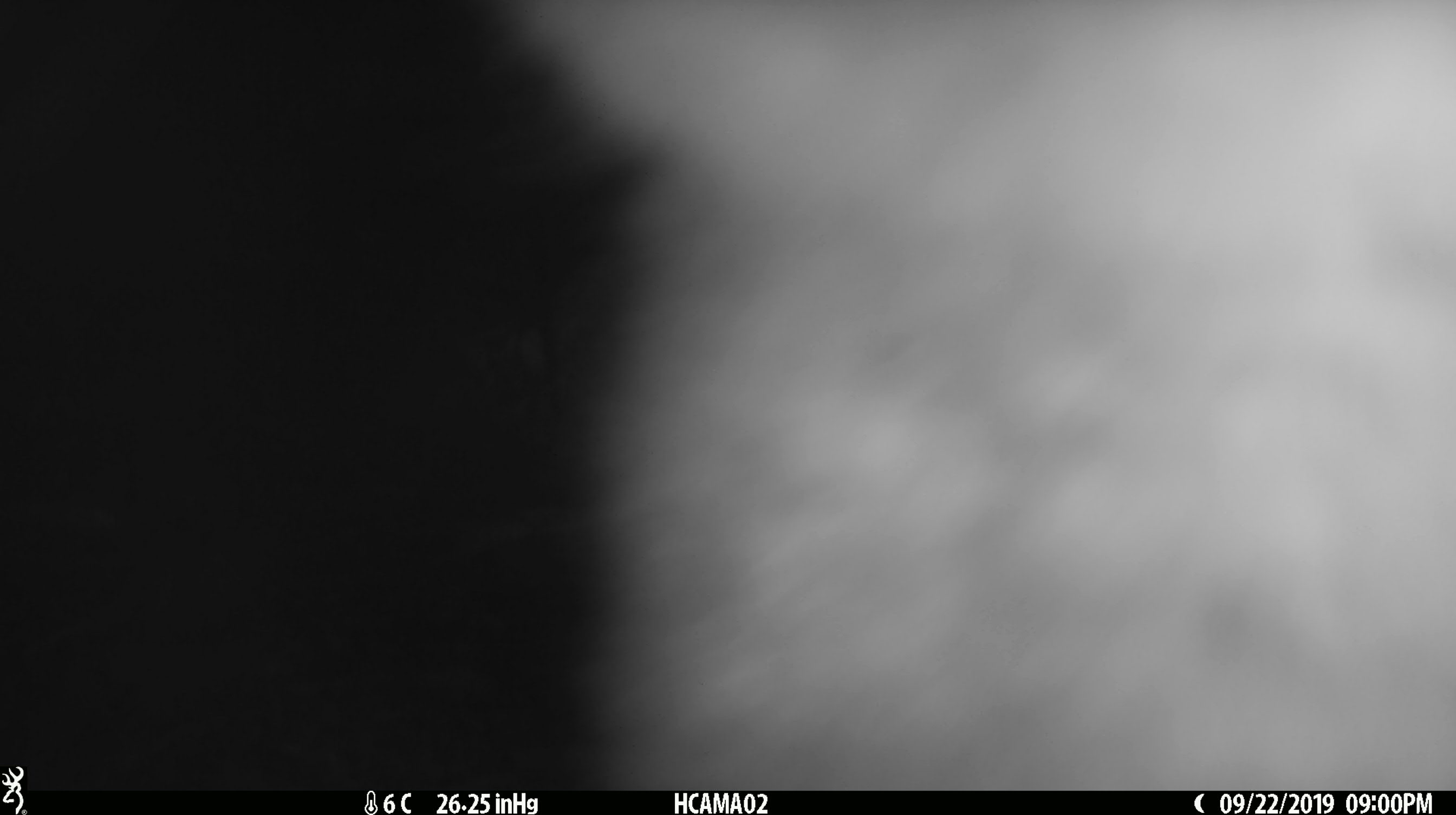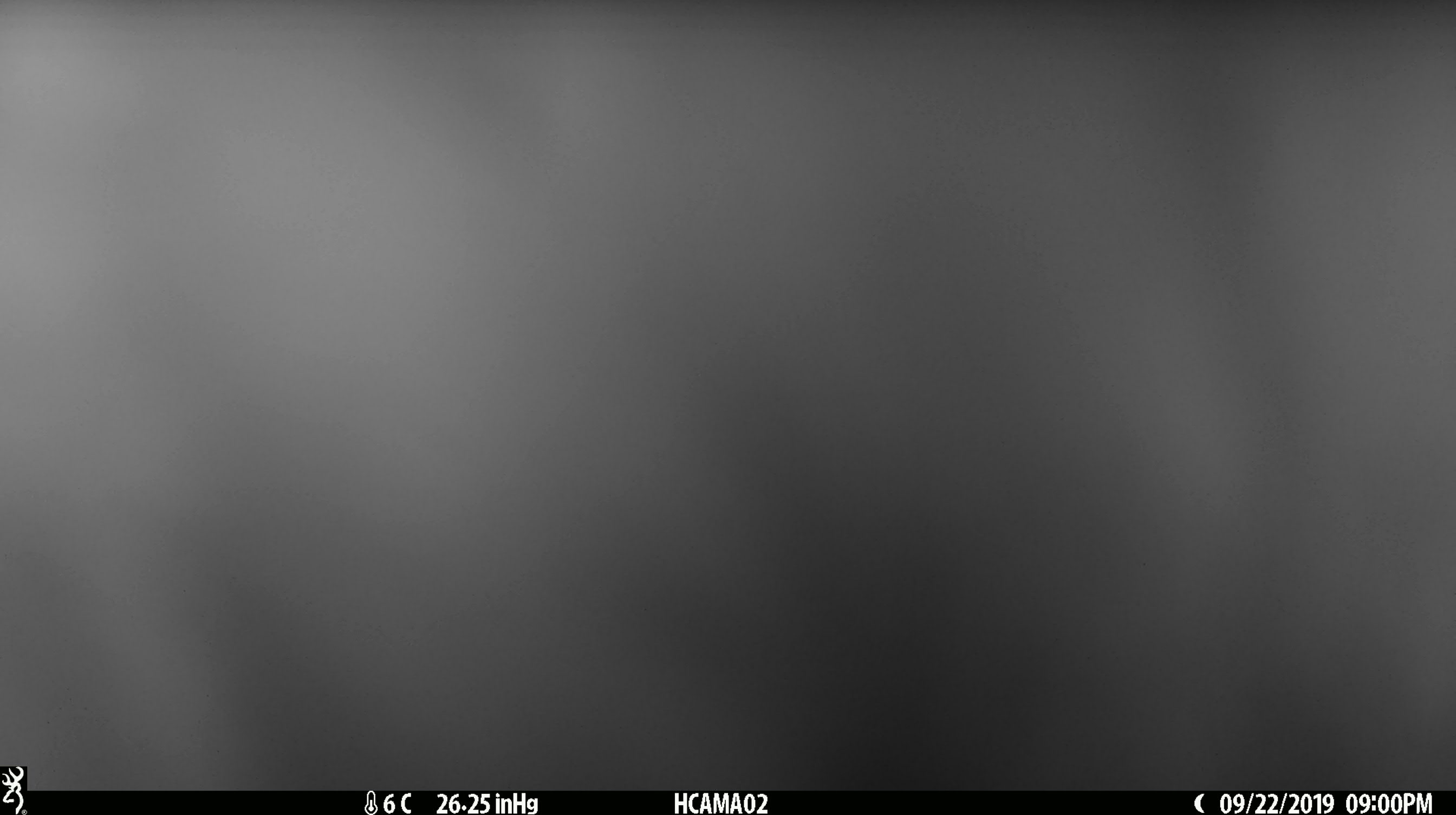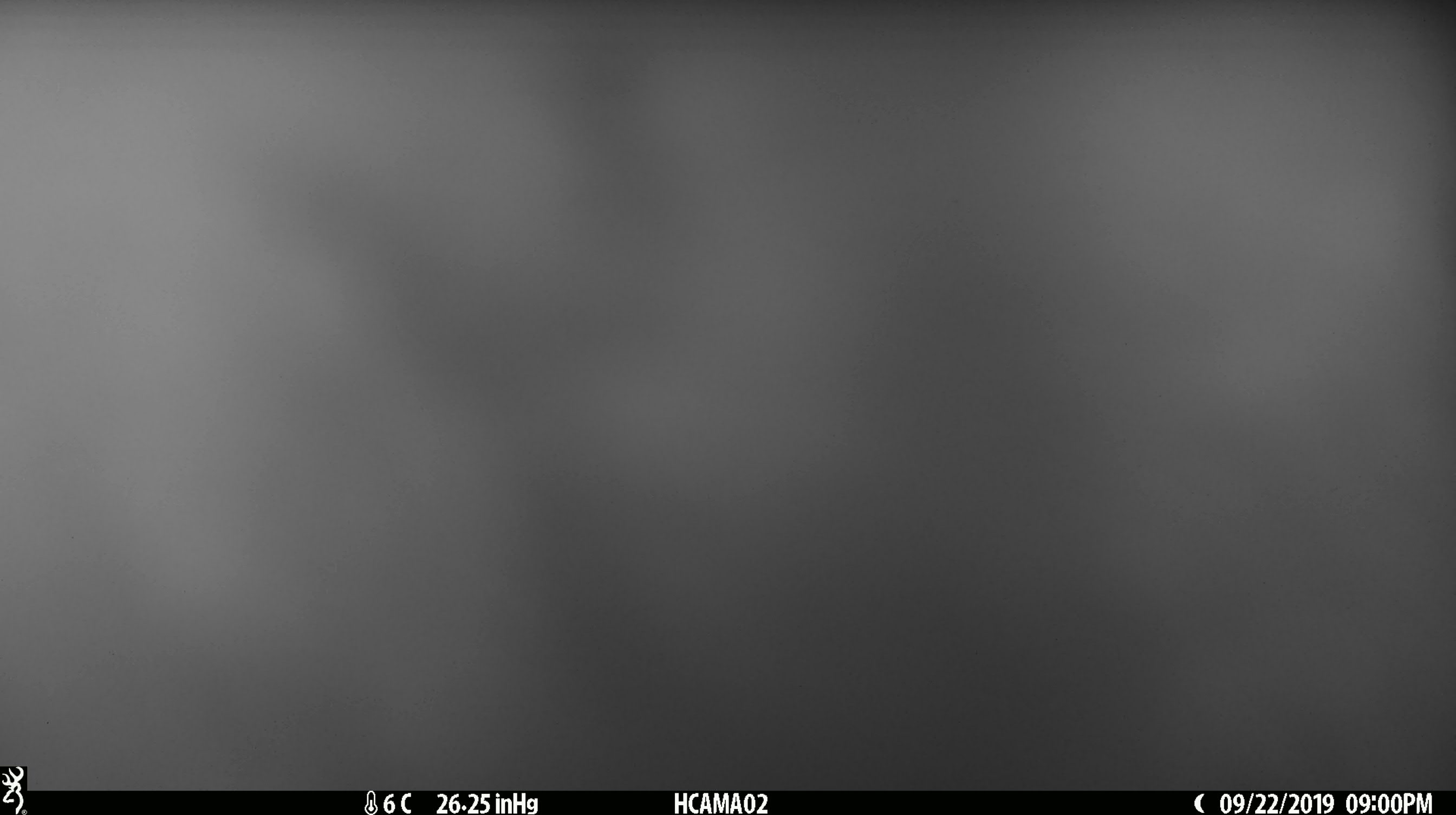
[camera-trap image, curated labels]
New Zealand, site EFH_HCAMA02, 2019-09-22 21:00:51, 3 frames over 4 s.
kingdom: Animalia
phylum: Chordata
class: Mammalia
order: Diprotodontia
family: Phalangeridae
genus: Trichosurus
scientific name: Trichosurus vulpecula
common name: common brushtail possum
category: possum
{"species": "possum (common brushtail possum) (Trichosurus vulpecula)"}